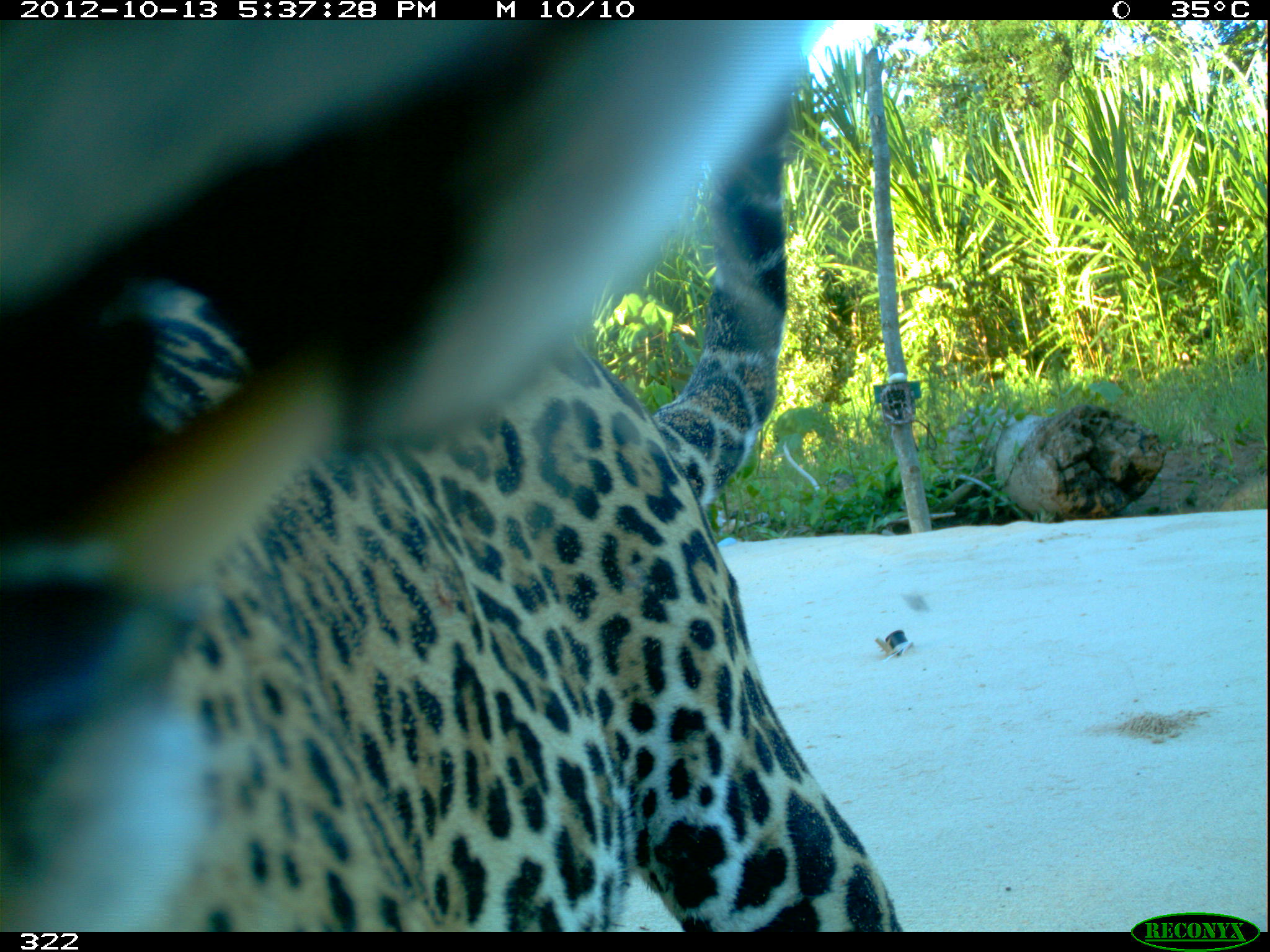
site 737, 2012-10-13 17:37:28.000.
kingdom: Animalia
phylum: Chordata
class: Mammalia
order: Carnivora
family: Felidae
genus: Panthera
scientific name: Panthera onca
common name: jaguar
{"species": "Panthera onca (jaguar)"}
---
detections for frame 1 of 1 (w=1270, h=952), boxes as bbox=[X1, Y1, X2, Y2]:
panthera onca: bbox=[0, 19, 899, 932]